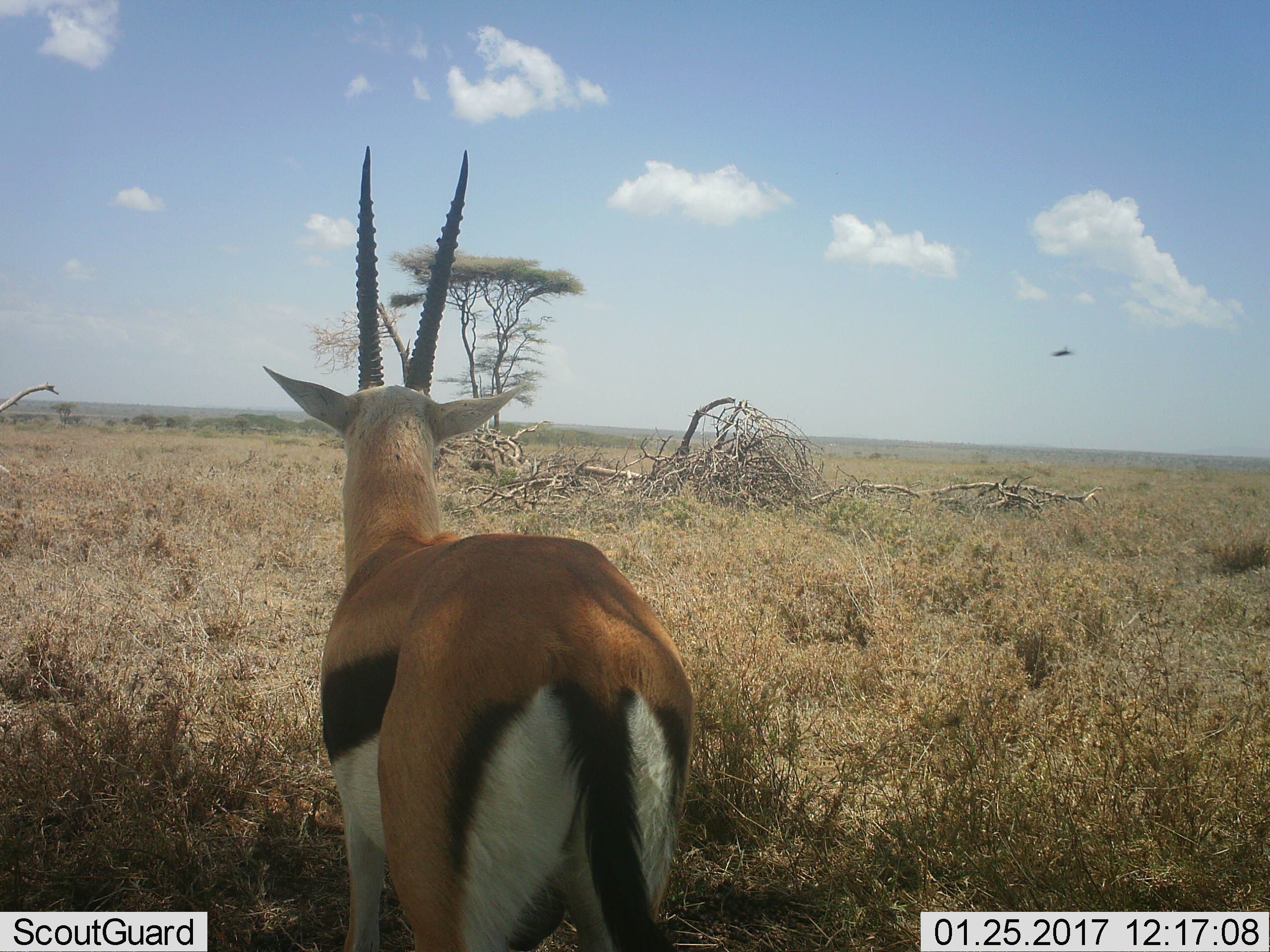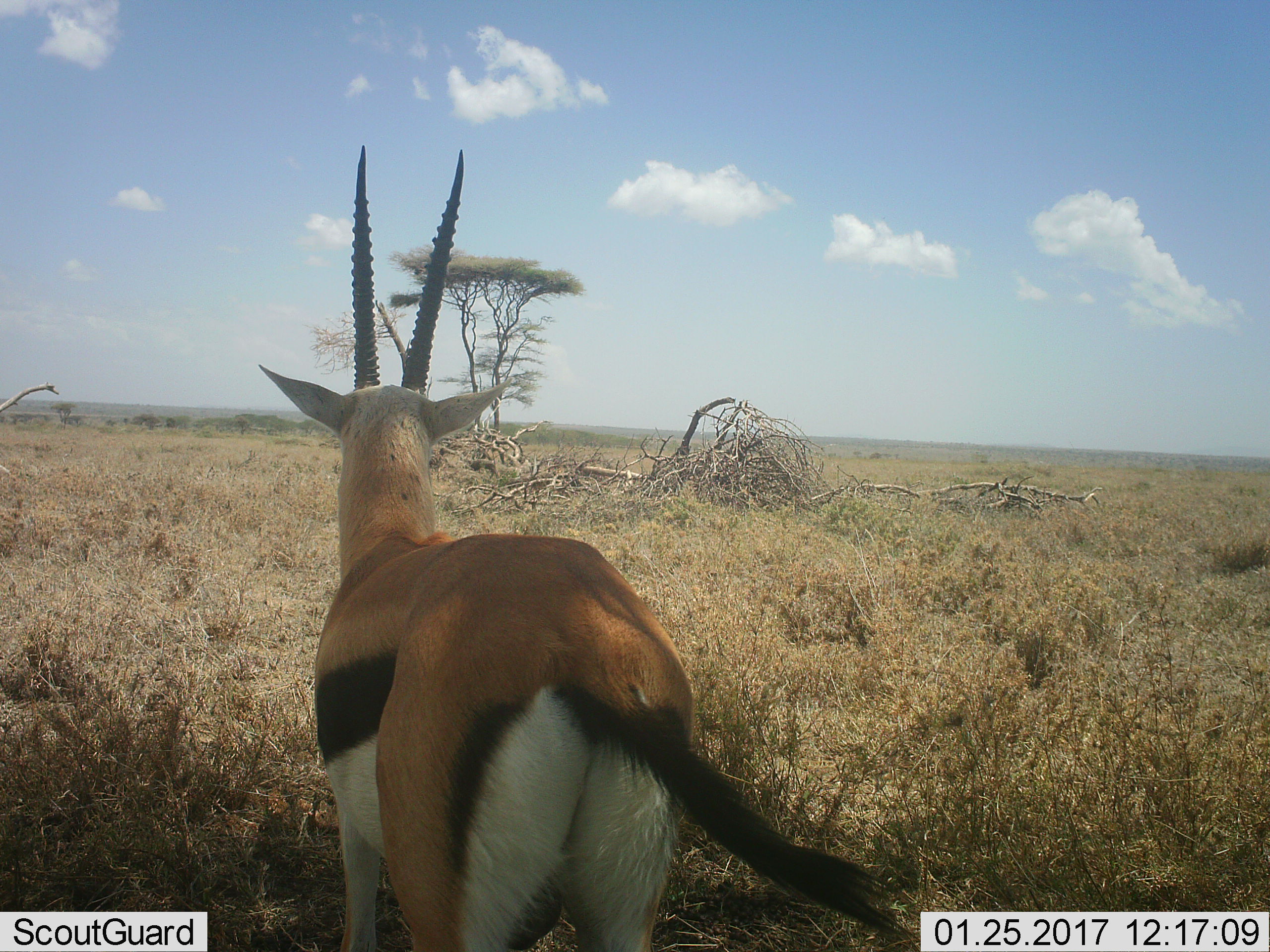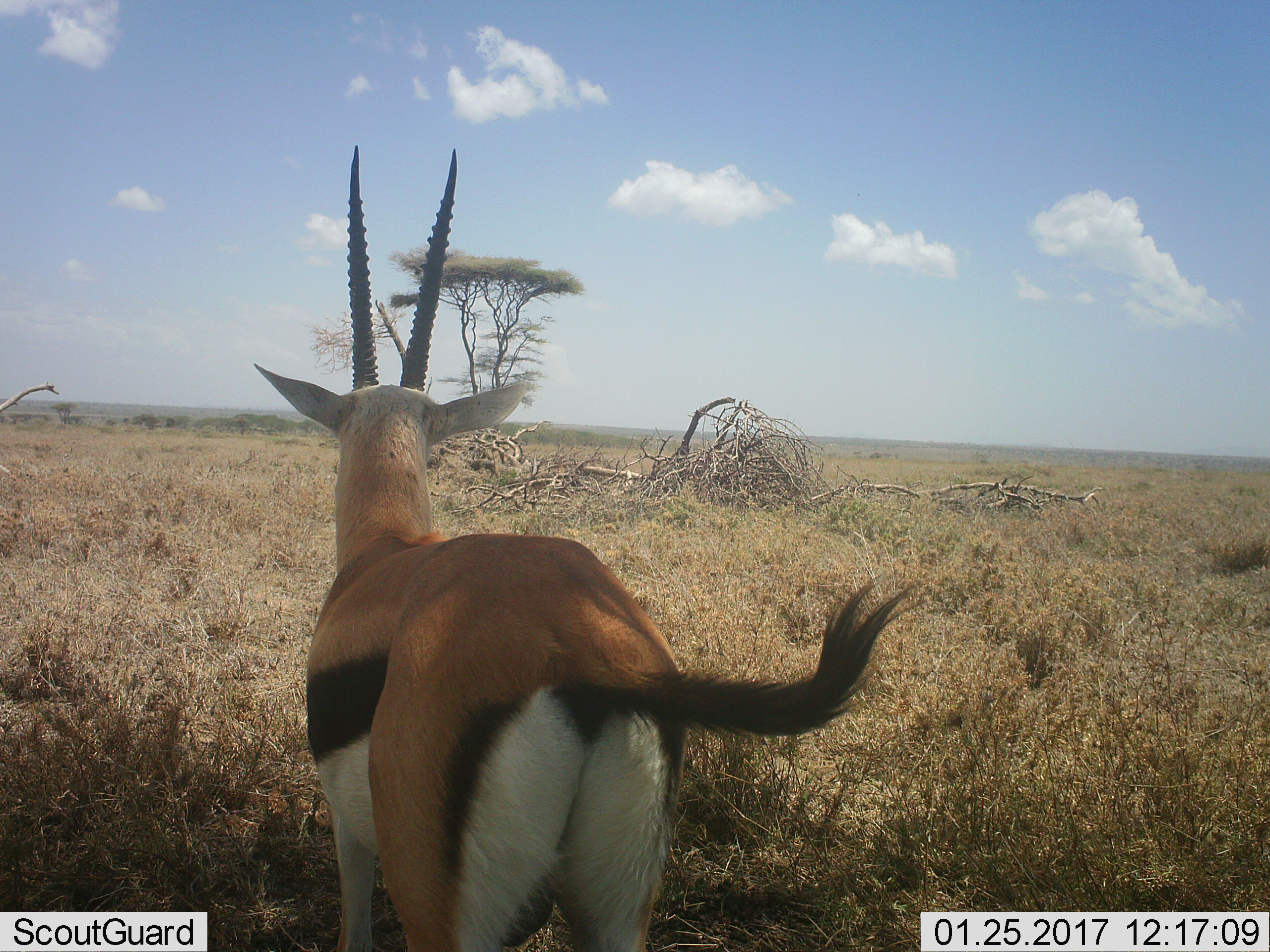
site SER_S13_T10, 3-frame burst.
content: unidentified animal